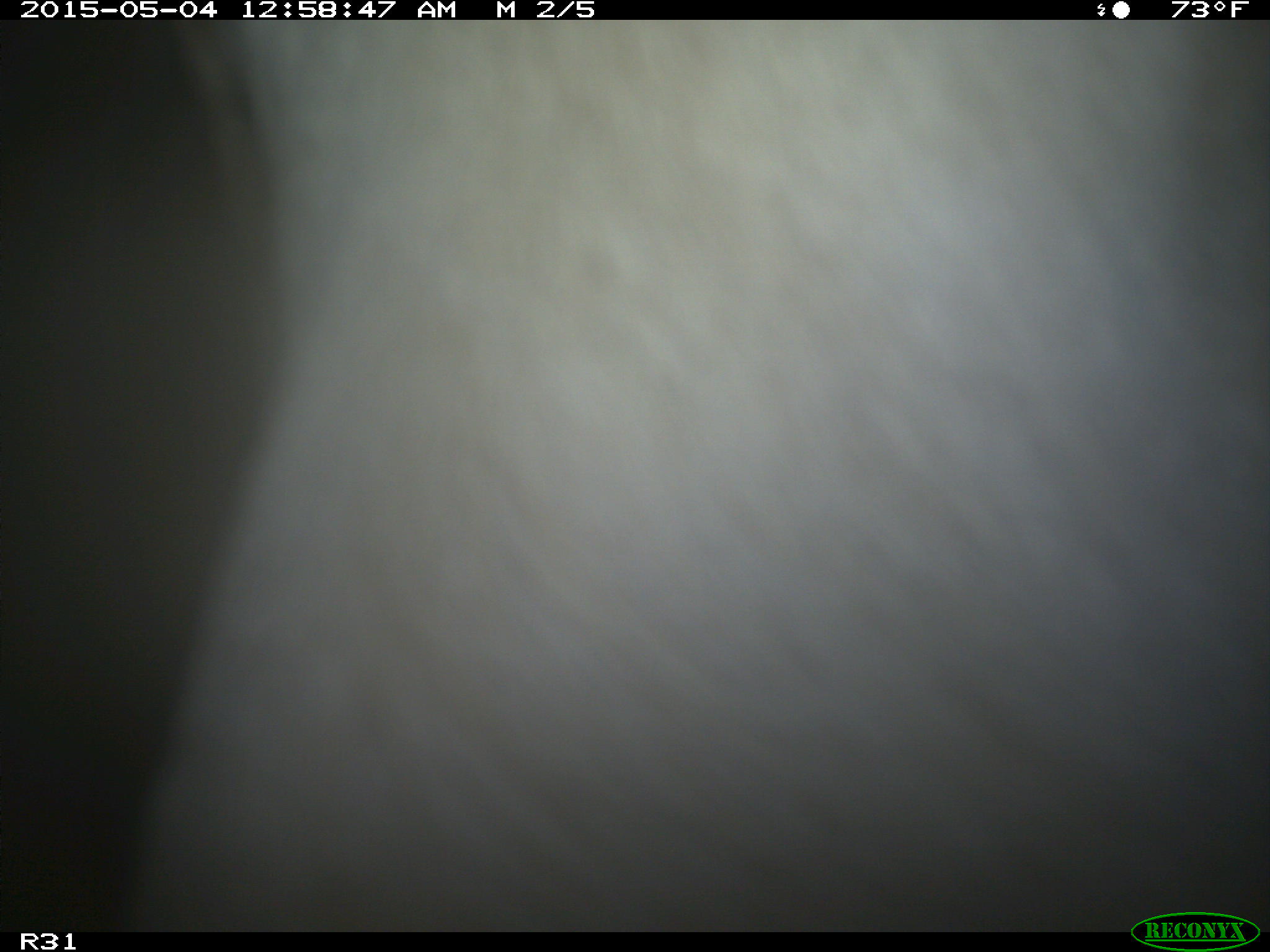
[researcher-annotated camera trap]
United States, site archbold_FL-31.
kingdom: Animalia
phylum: Chordata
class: Mammalia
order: Artiodactyla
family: Bovidae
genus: Bos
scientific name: Bos taurus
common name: domestic cow